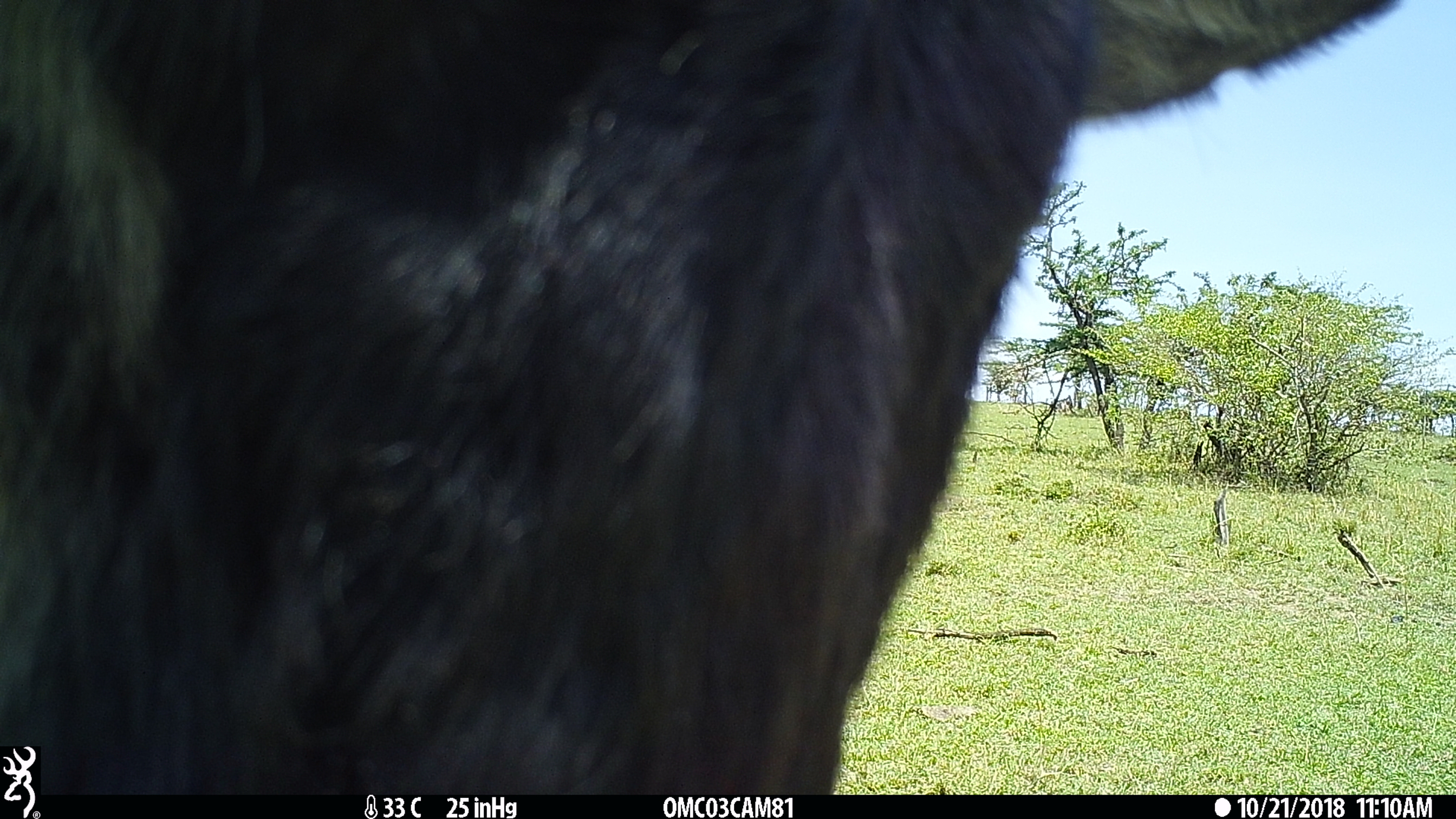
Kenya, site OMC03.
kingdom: Animalia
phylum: Chordata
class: Mammalia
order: Artiodactyla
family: Bovidae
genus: Connochaetes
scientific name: Connochaetes taurinus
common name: blue wildebeest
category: wildebeest